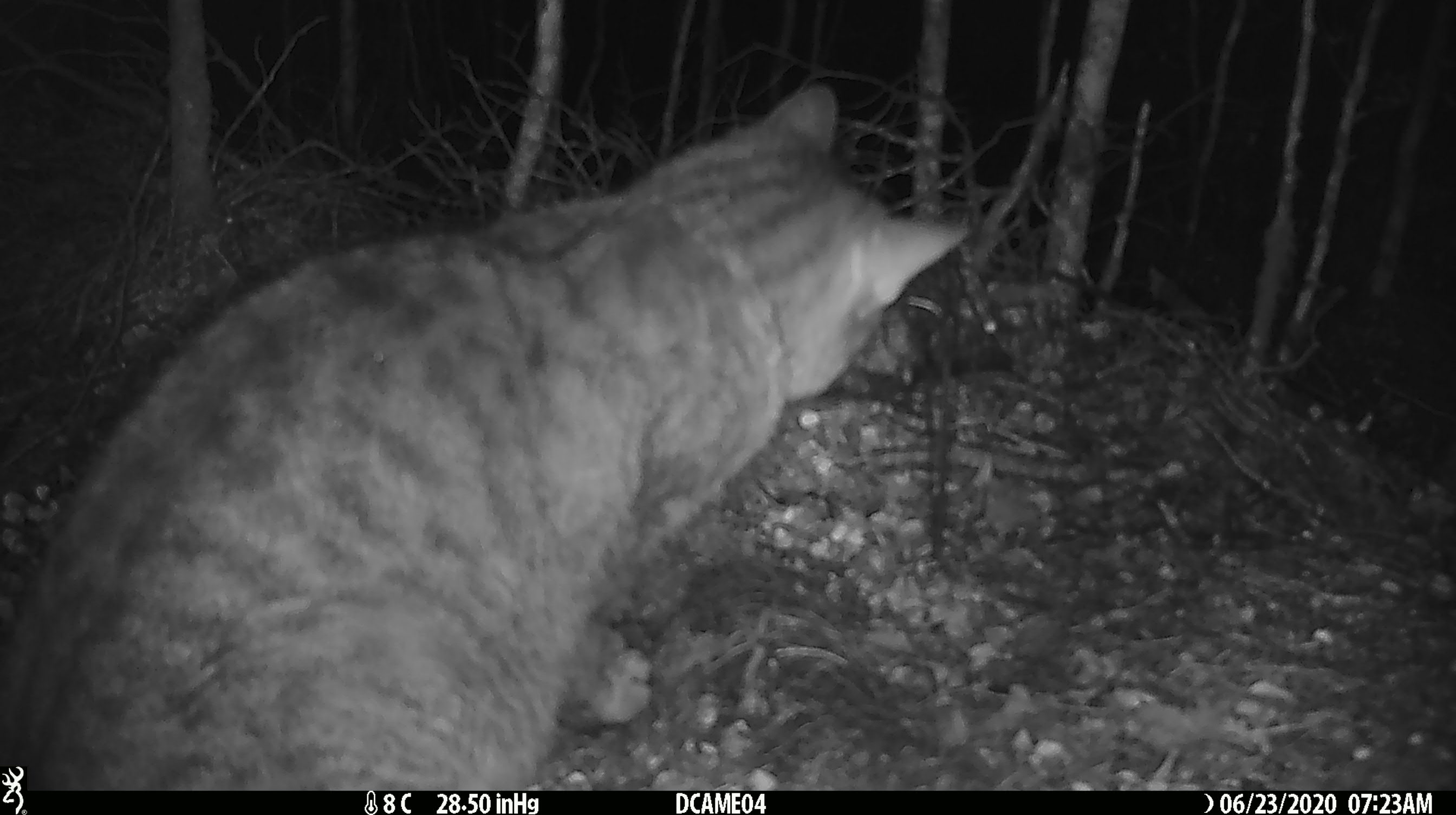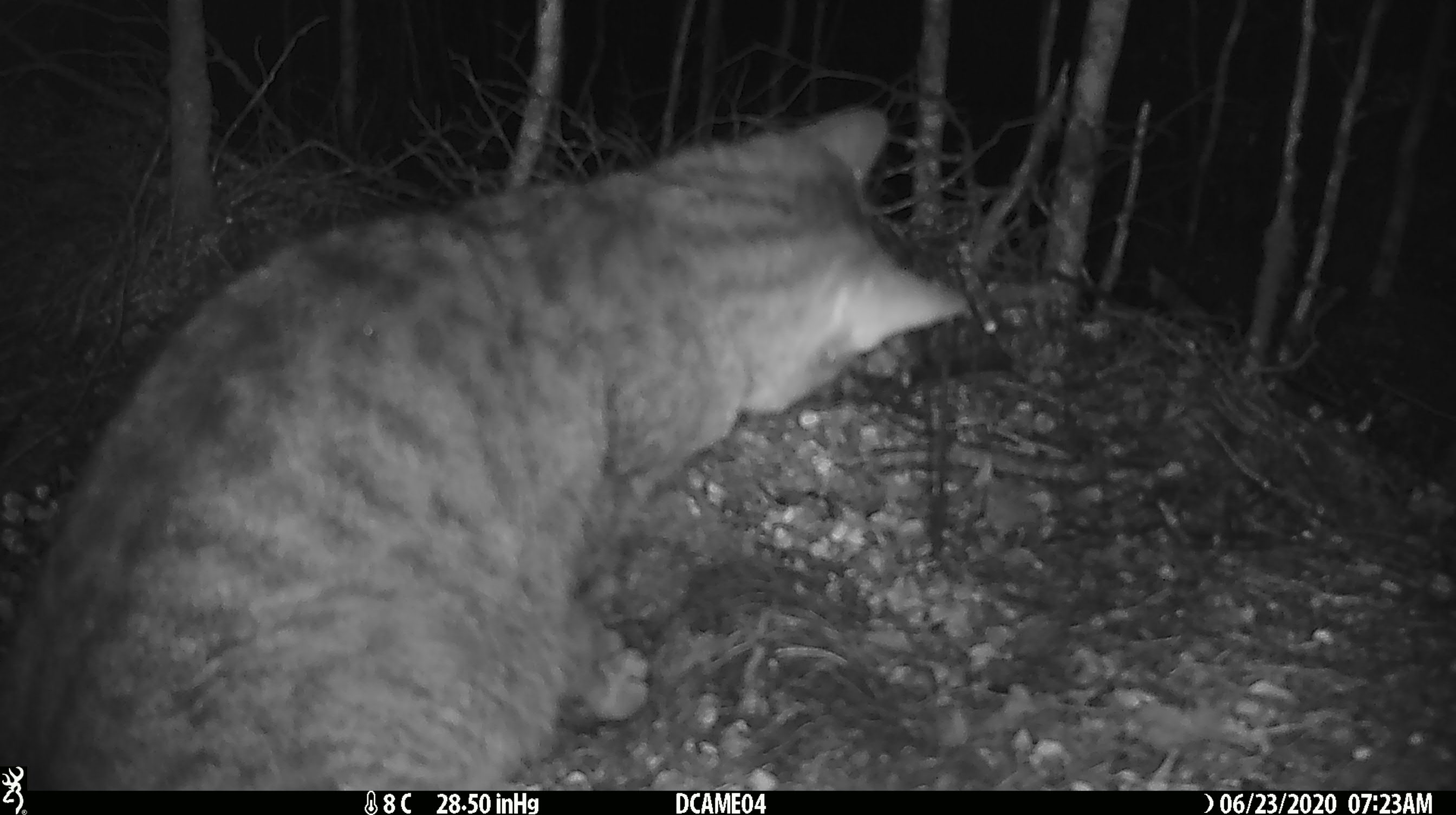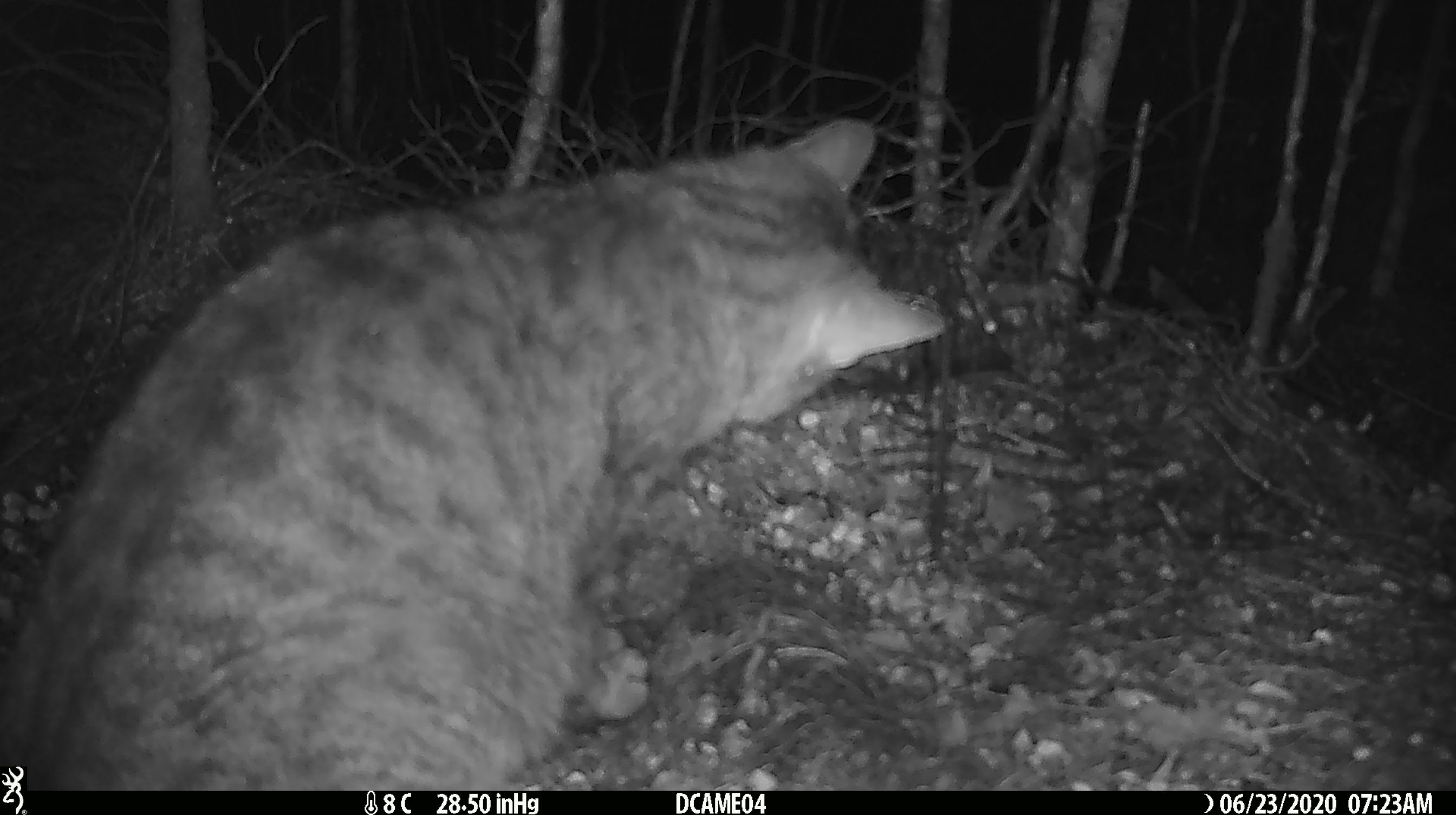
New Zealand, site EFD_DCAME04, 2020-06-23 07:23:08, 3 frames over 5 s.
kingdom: Animalia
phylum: Chordata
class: Mammalia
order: Carnivora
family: Felidae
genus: Felis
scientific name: Felis catus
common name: domestic cat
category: cat